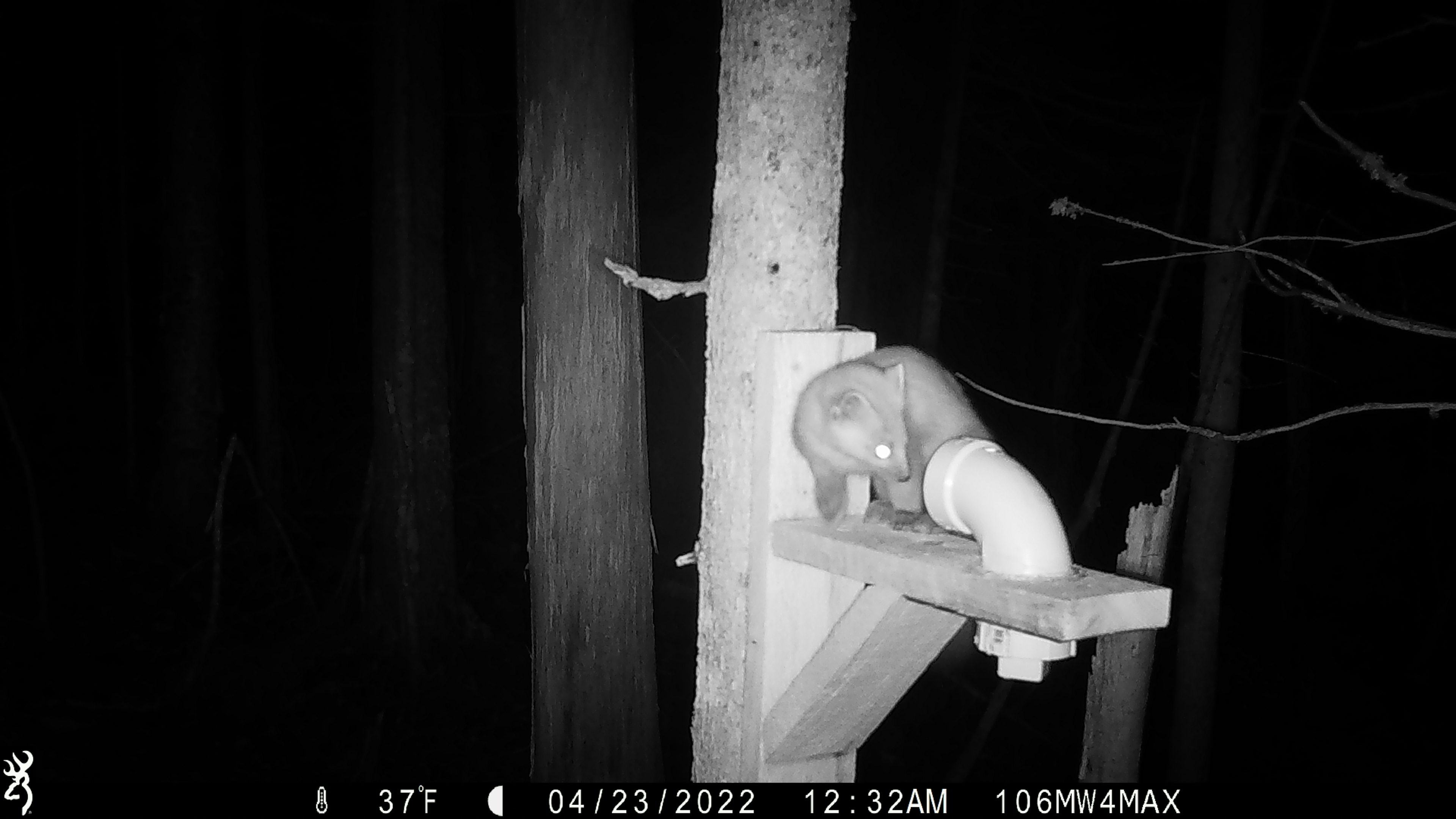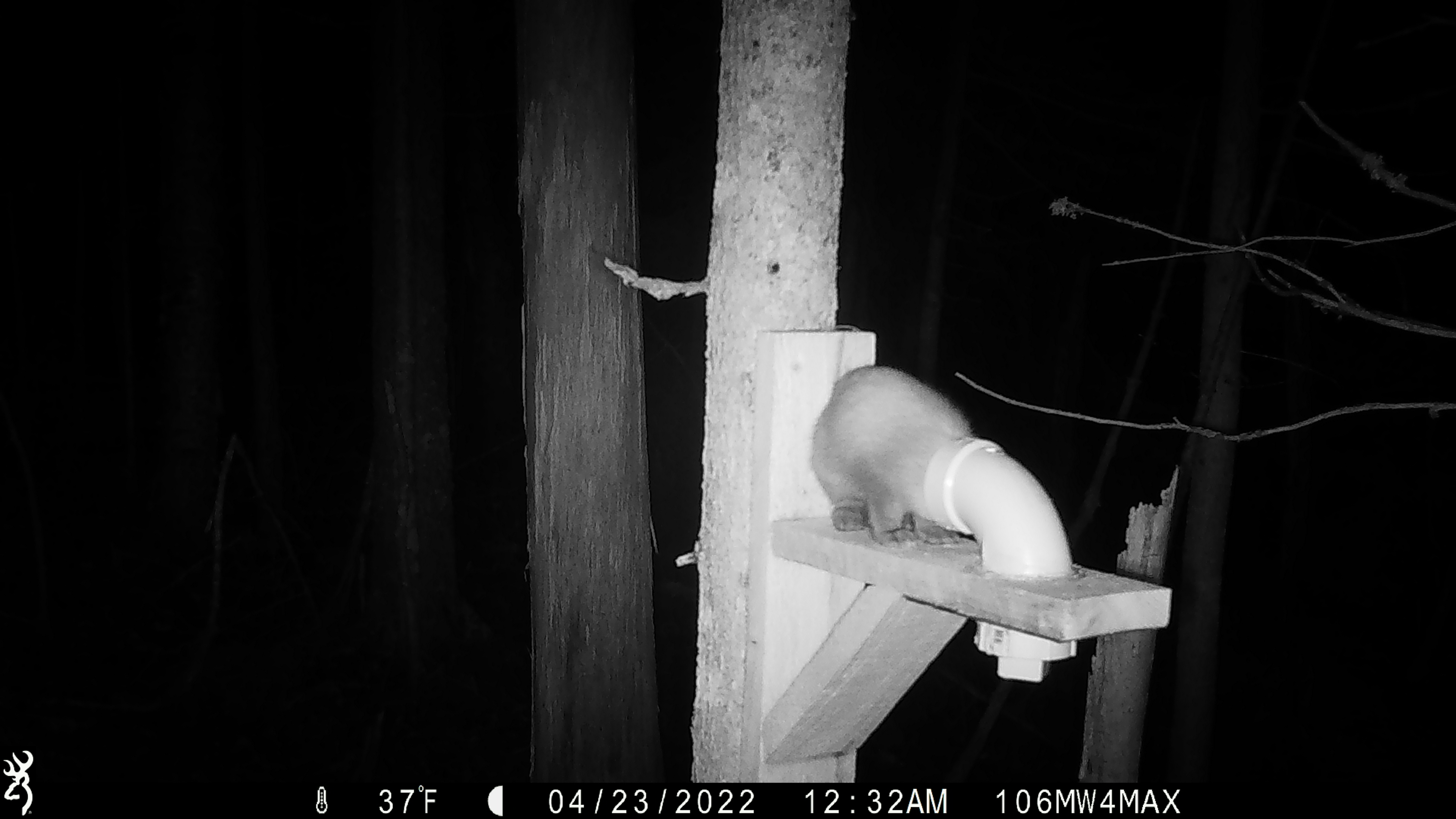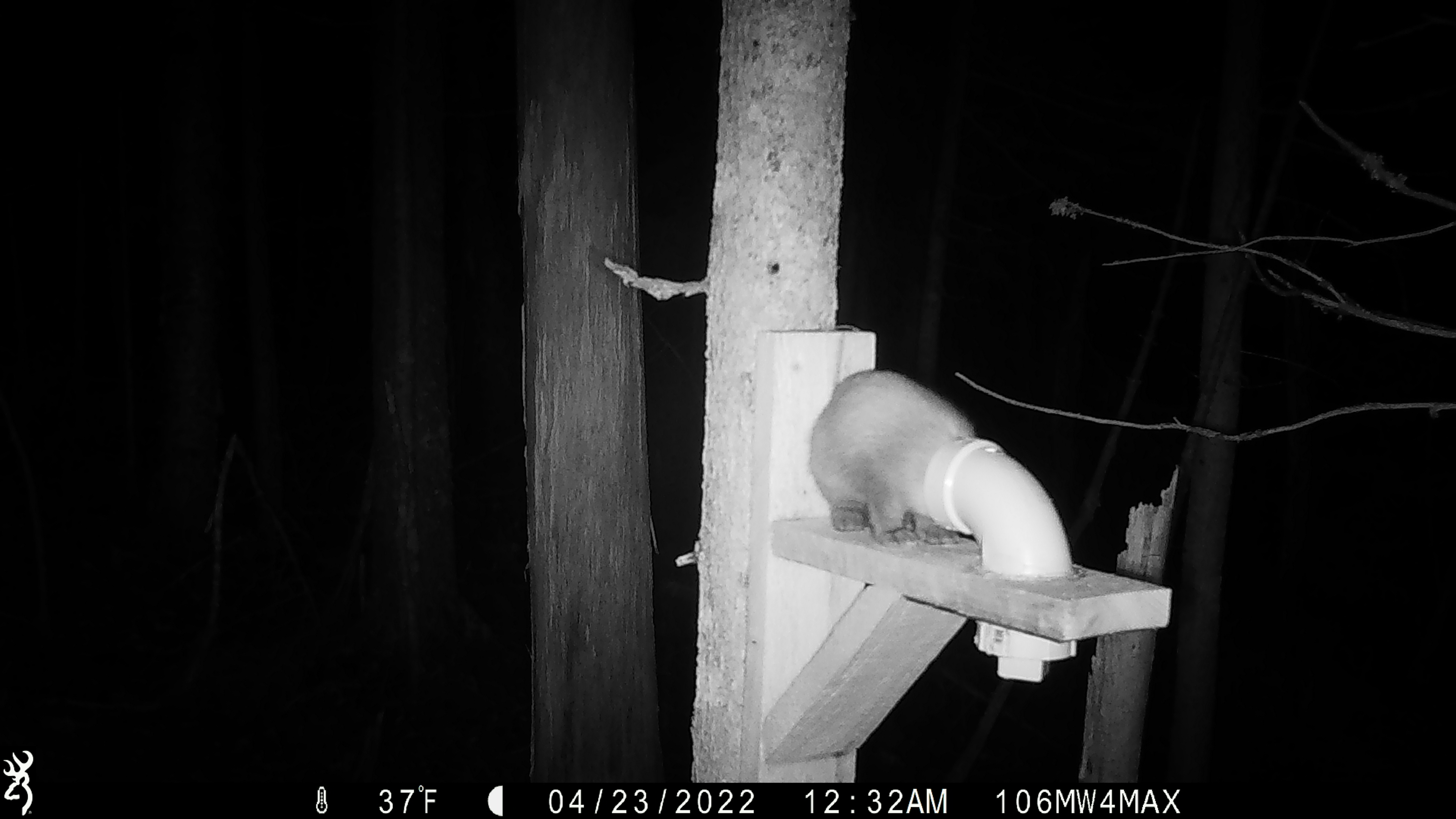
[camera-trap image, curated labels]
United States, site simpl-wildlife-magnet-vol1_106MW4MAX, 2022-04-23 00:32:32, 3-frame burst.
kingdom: Animalia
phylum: Chordata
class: Mammalia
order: Carnivora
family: Mustelidae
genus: Martes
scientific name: Martes americana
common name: american marten